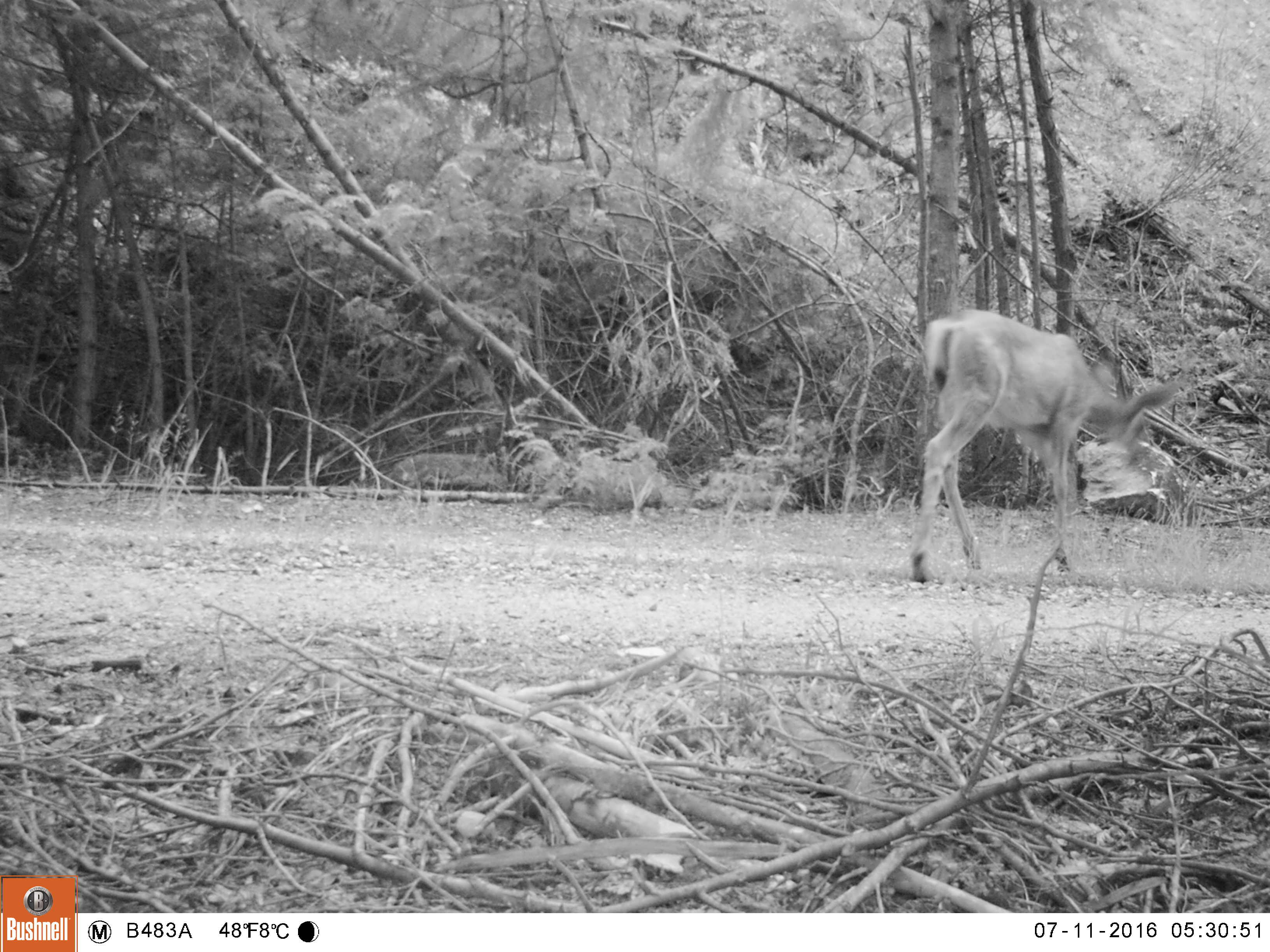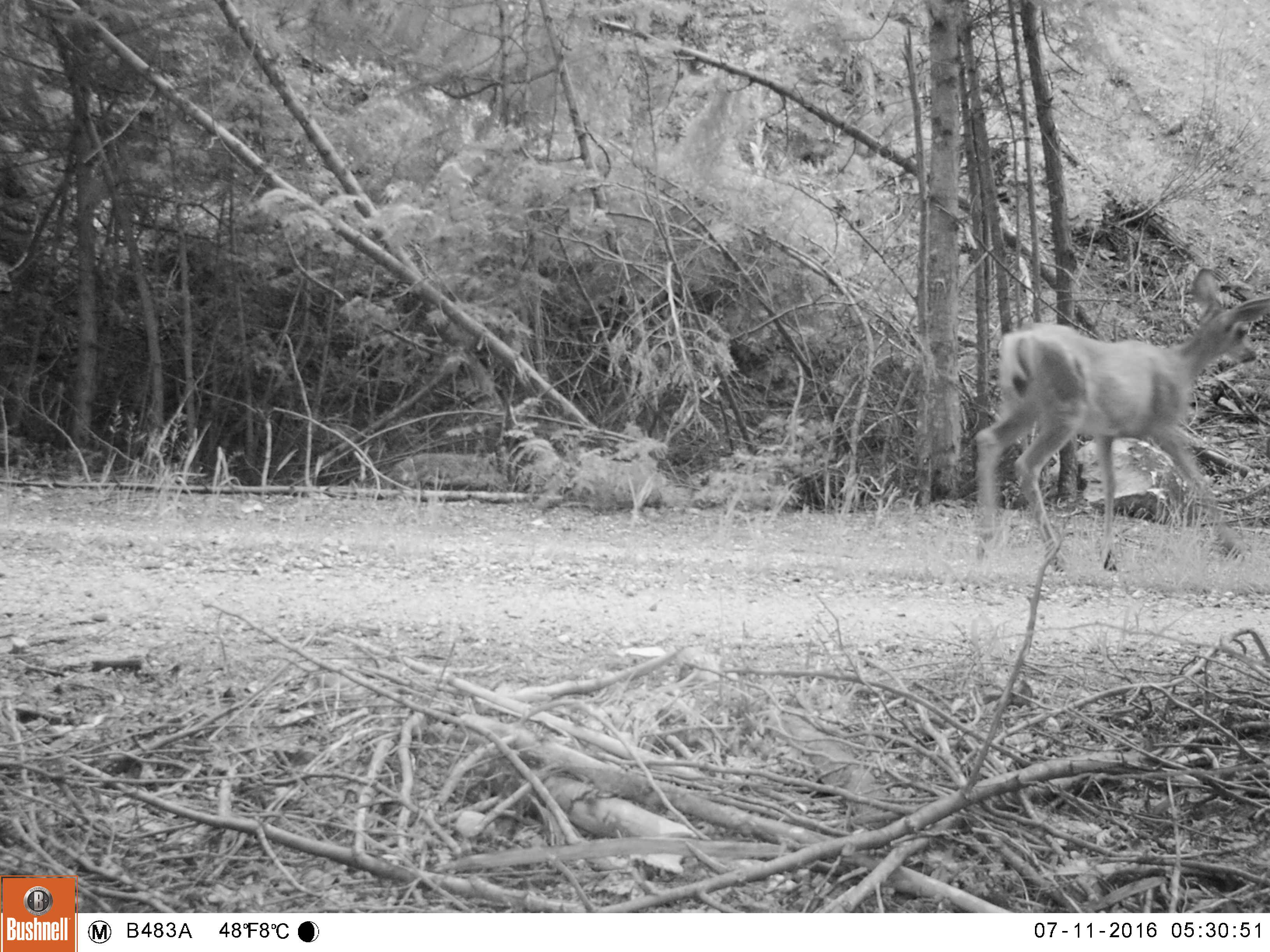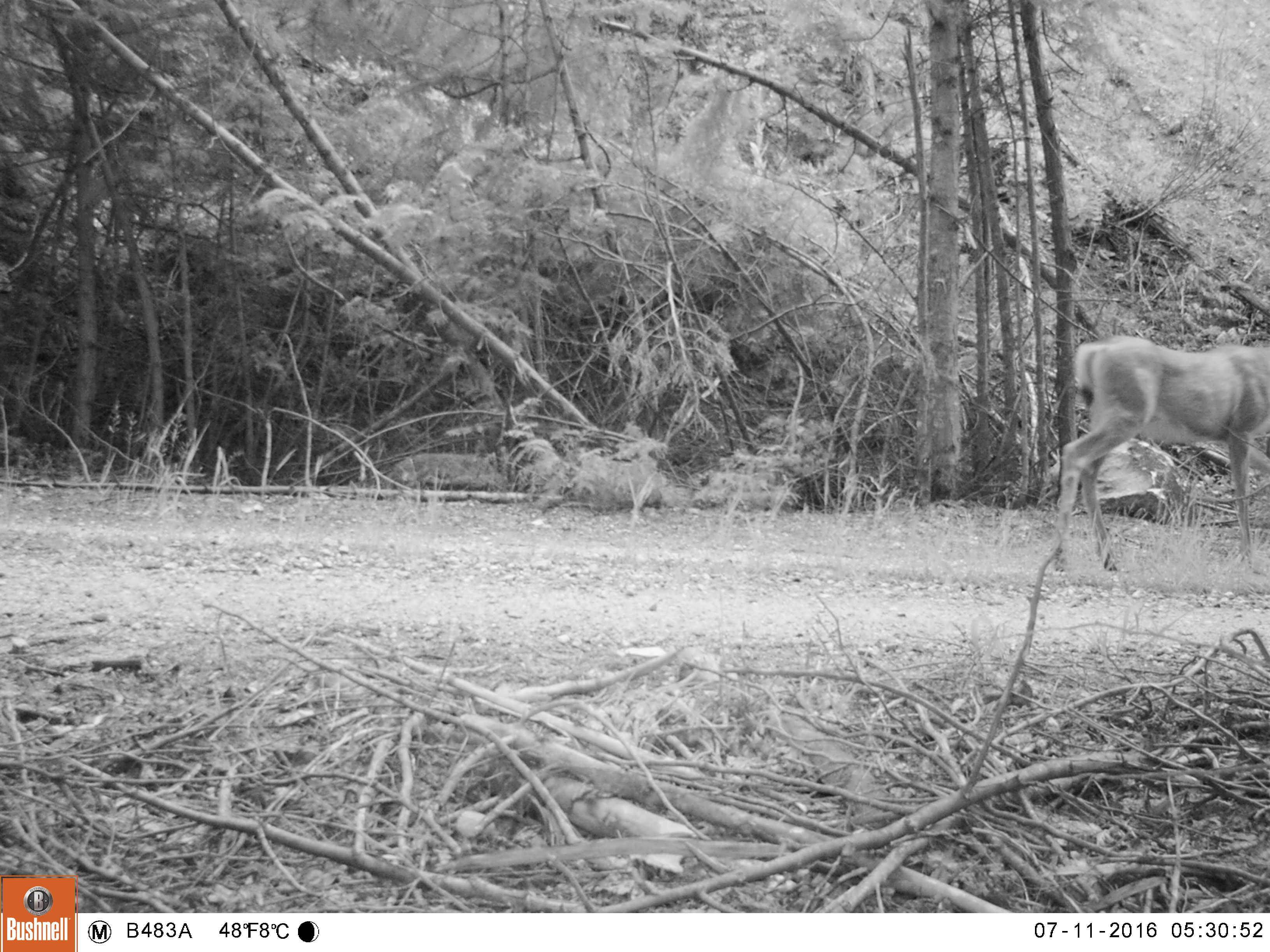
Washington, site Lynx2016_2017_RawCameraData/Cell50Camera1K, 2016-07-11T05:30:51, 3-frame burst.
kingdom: Animalia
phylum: Chordata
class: Mammalia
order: Artiodactyla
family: Cervidae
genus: Odocoileus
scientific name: Odocoileus hemionus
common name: mule deer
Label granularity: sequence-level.